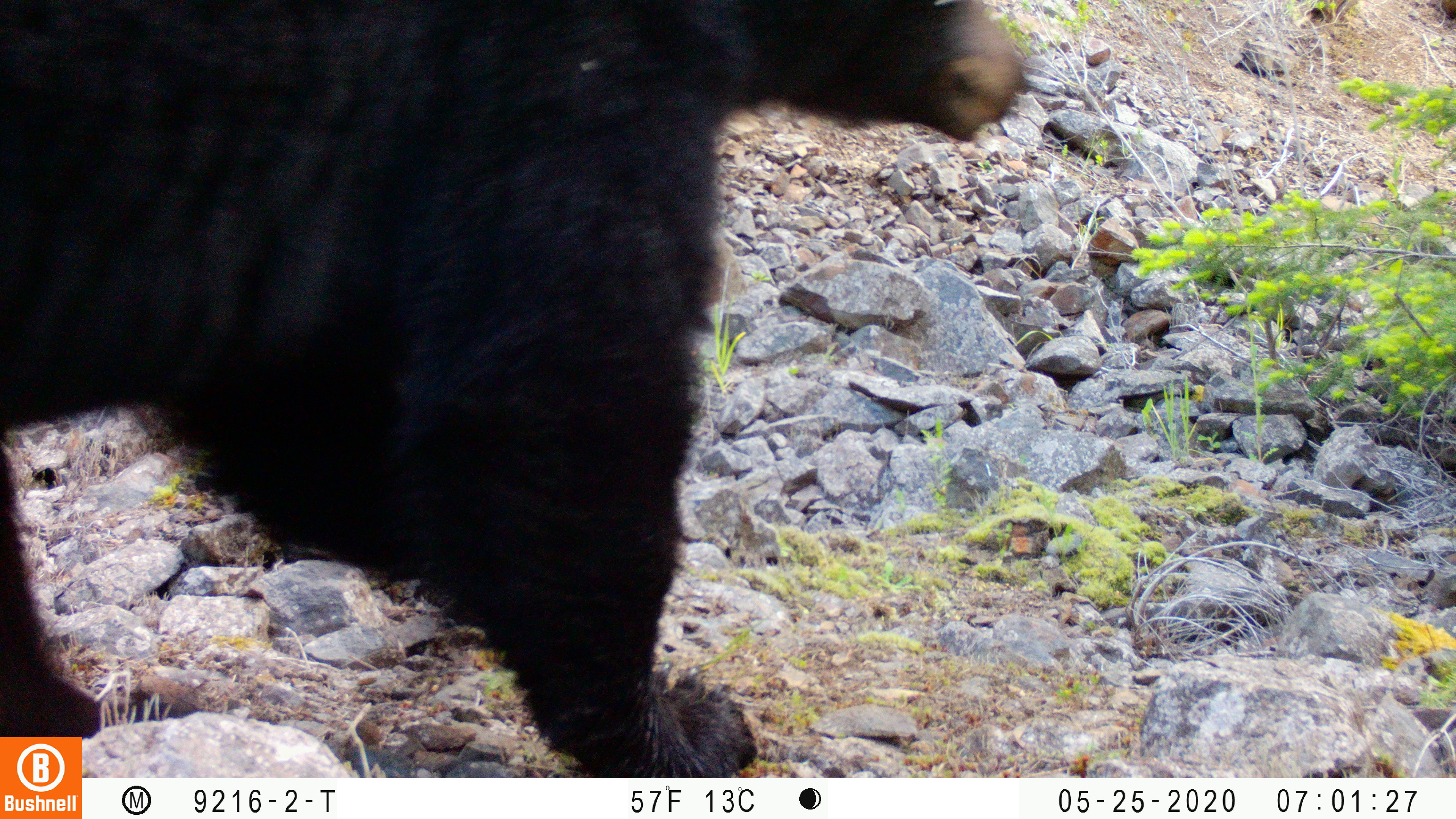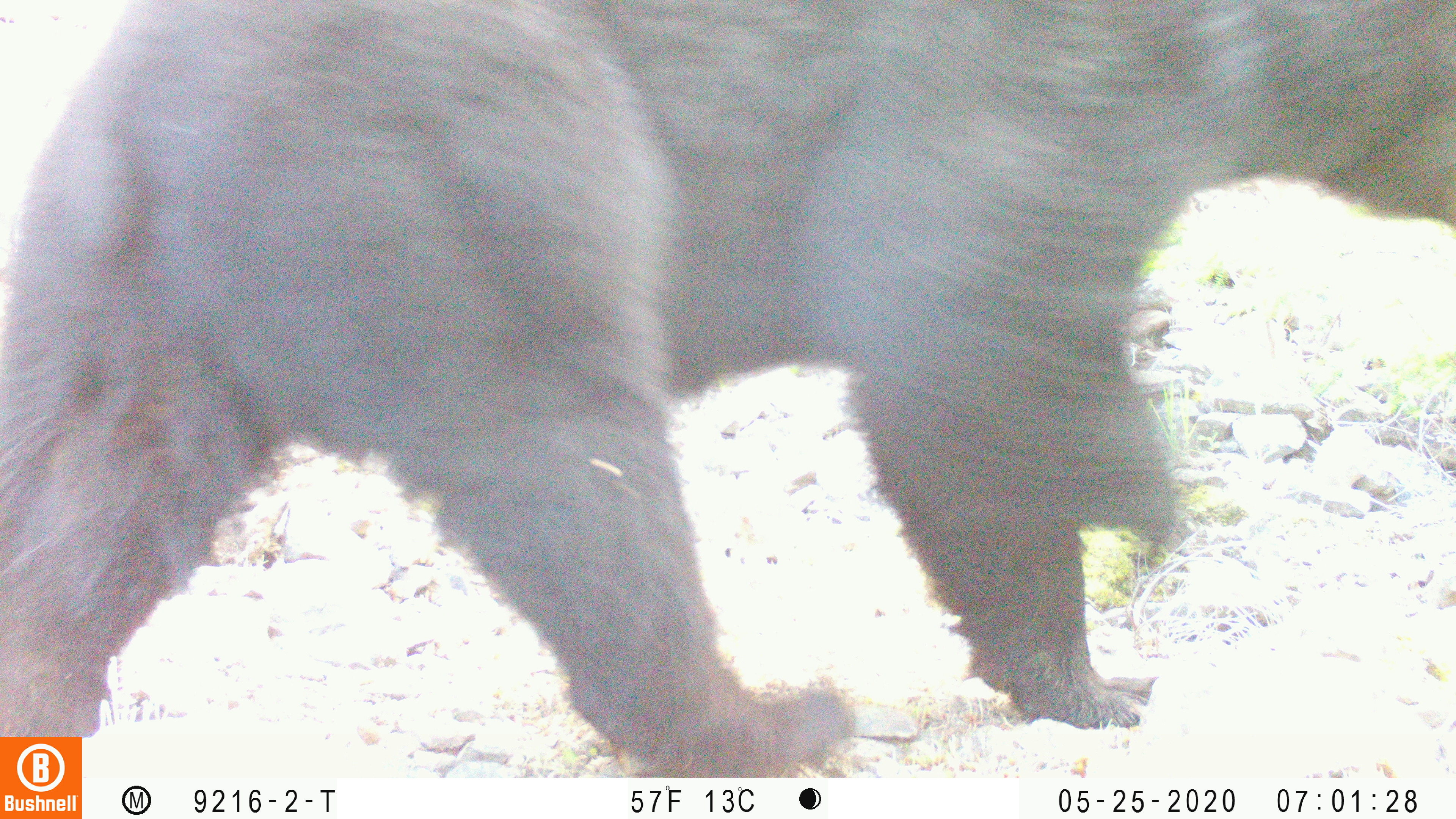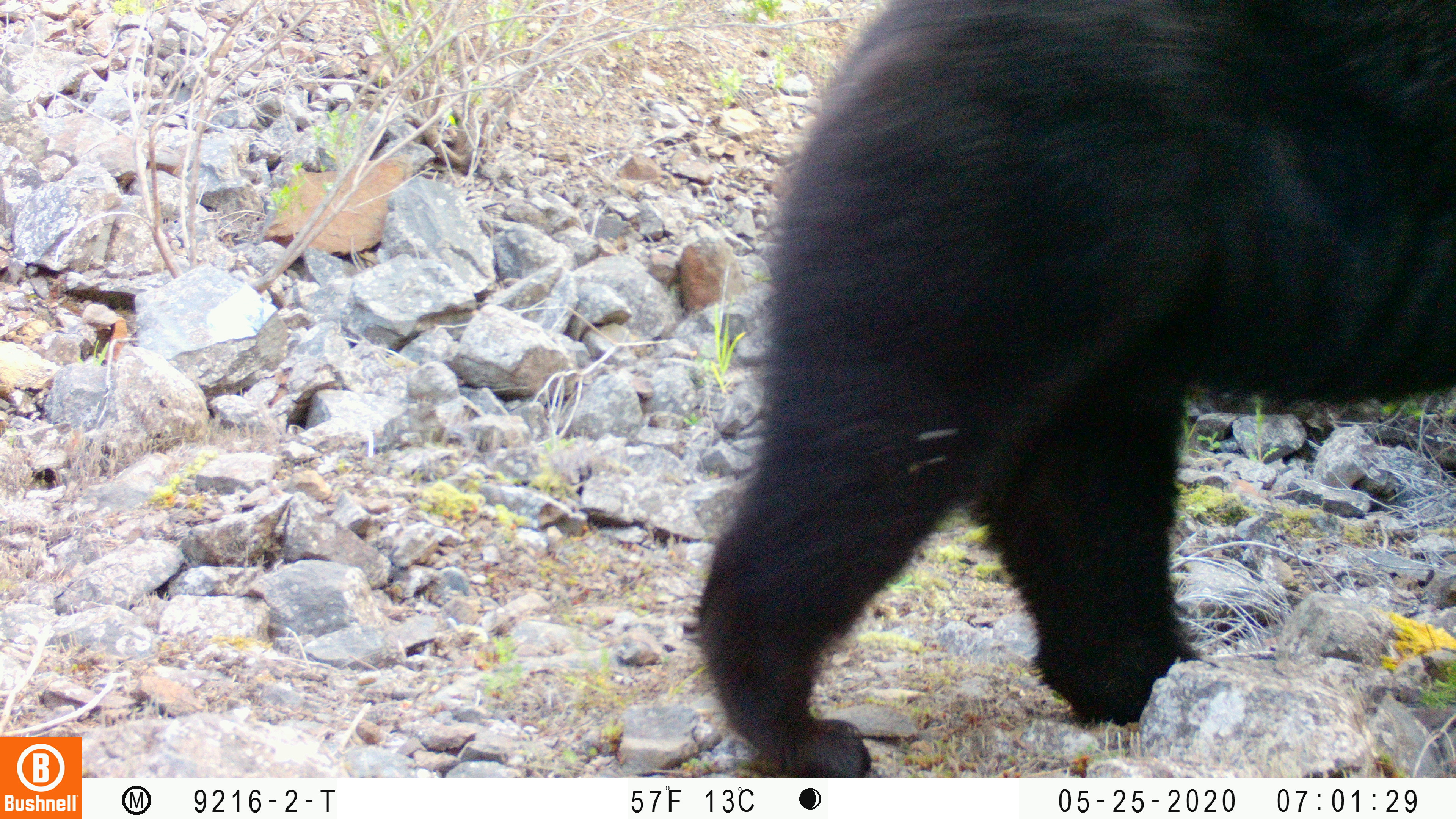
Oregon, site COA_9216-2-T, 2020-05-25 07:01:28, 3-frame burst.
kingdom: Animalia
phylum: Chordata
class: Mammalia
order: Carnivora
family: Ursidae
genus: Ursus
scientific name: Ursus americanus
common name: american black bear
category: black bear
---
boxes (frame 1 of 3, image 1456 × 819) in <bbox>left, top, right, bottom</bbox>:
black bear: <bbox>0, 0, 1045, 732</bbox>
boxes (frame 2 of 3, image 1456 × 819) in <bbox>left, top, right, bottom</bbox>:
black bear: <bbox>0, 0, 1448, 734</bbox>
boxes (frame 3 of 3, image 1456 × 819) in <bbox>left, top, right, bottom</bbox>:
black bear: <bbox>688, 0, 1448, 772</bbox>